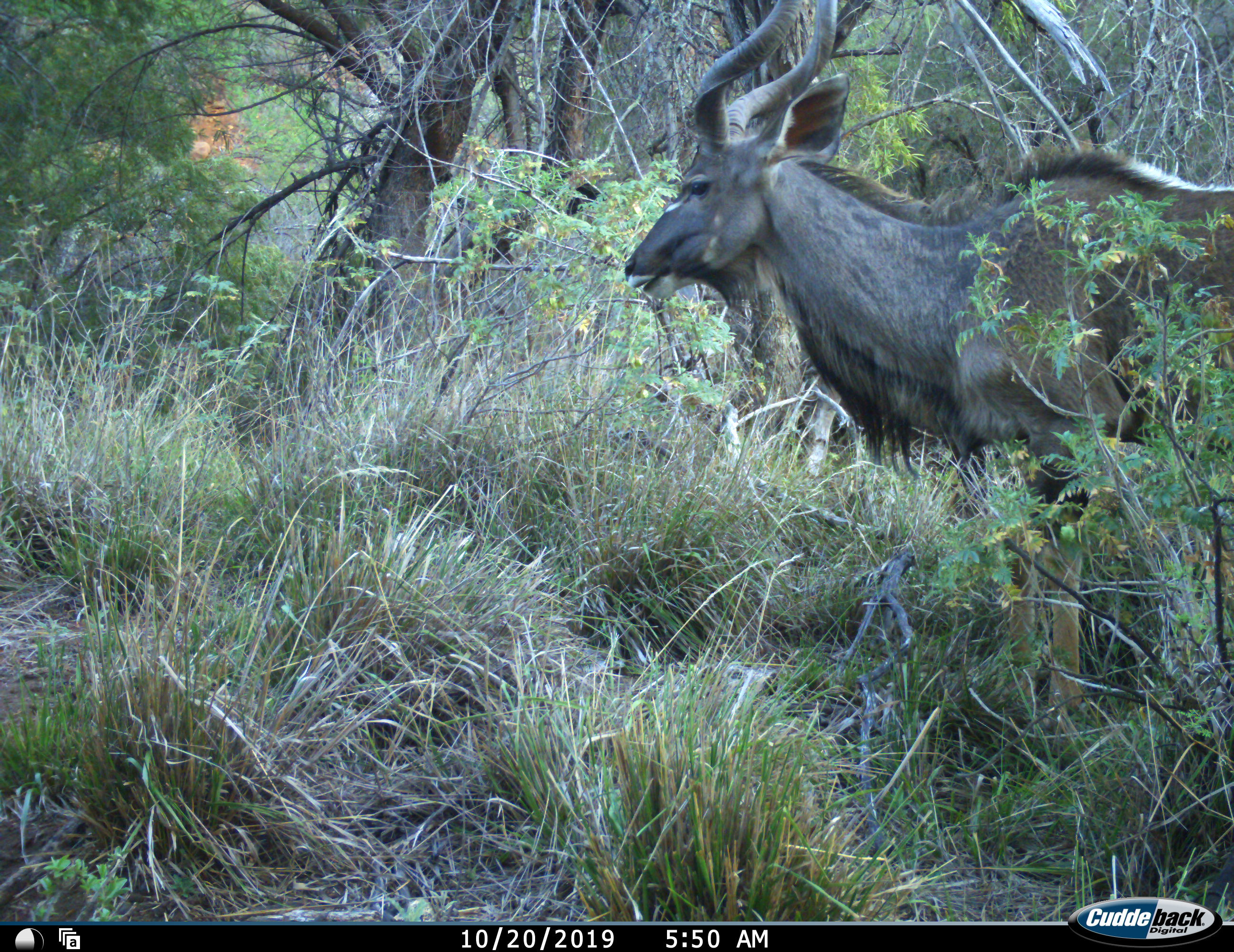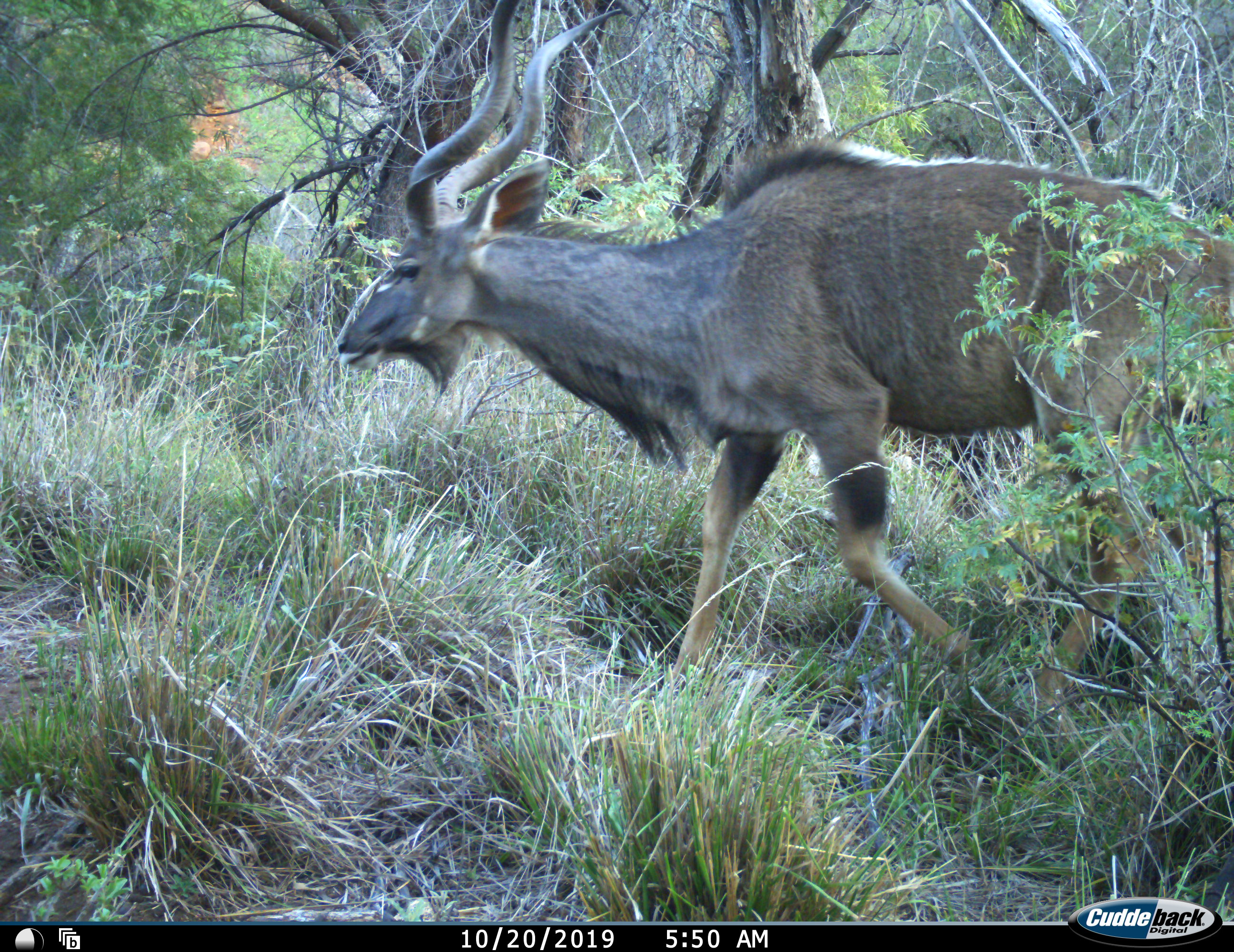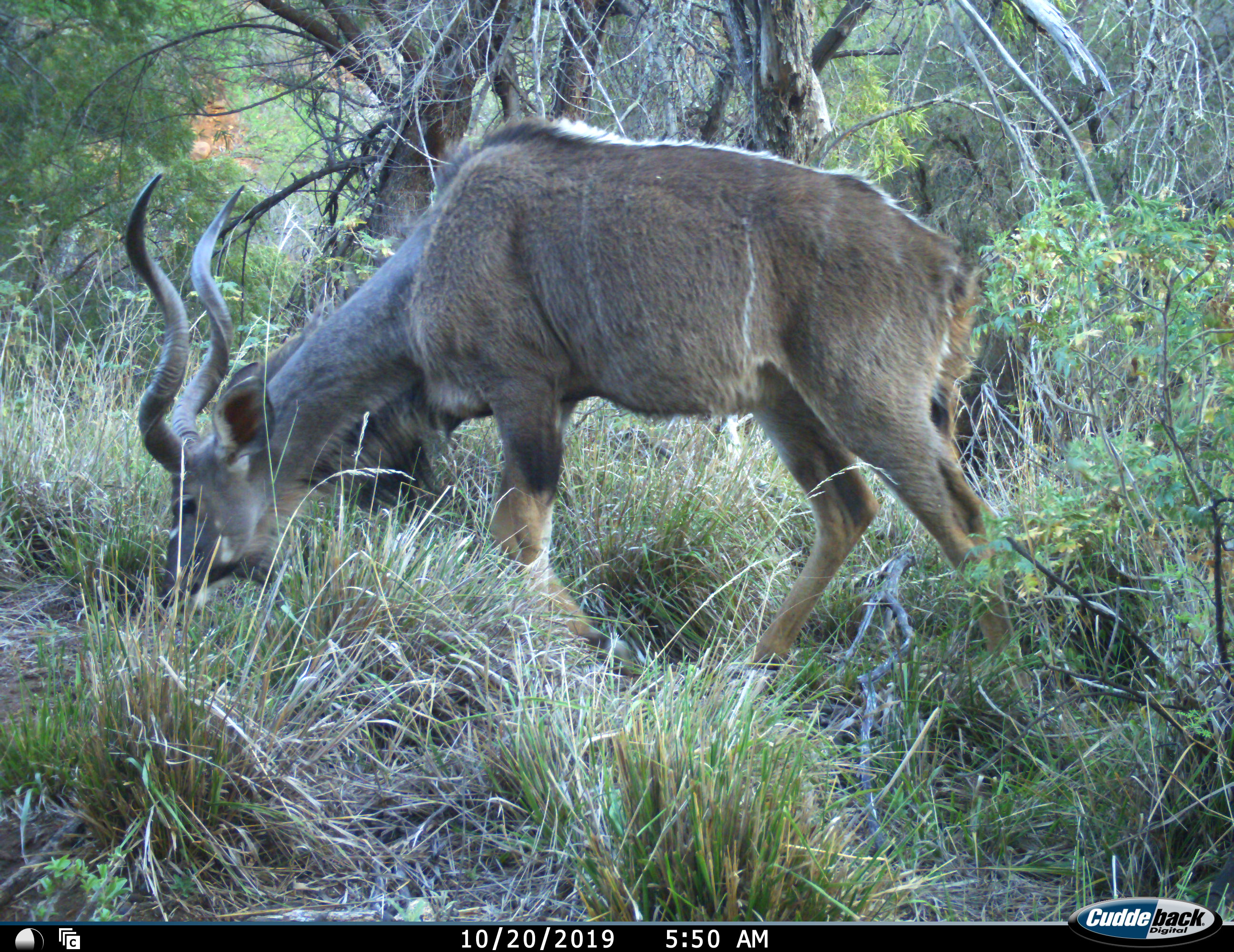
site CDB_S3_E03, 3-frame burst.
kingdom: Animalia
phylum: Chordata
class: Mammalia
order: Artiodactyla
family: Bovidae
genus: Tragelaphus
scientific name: Tragelaphus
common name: kudu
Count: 1.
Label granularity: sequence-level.